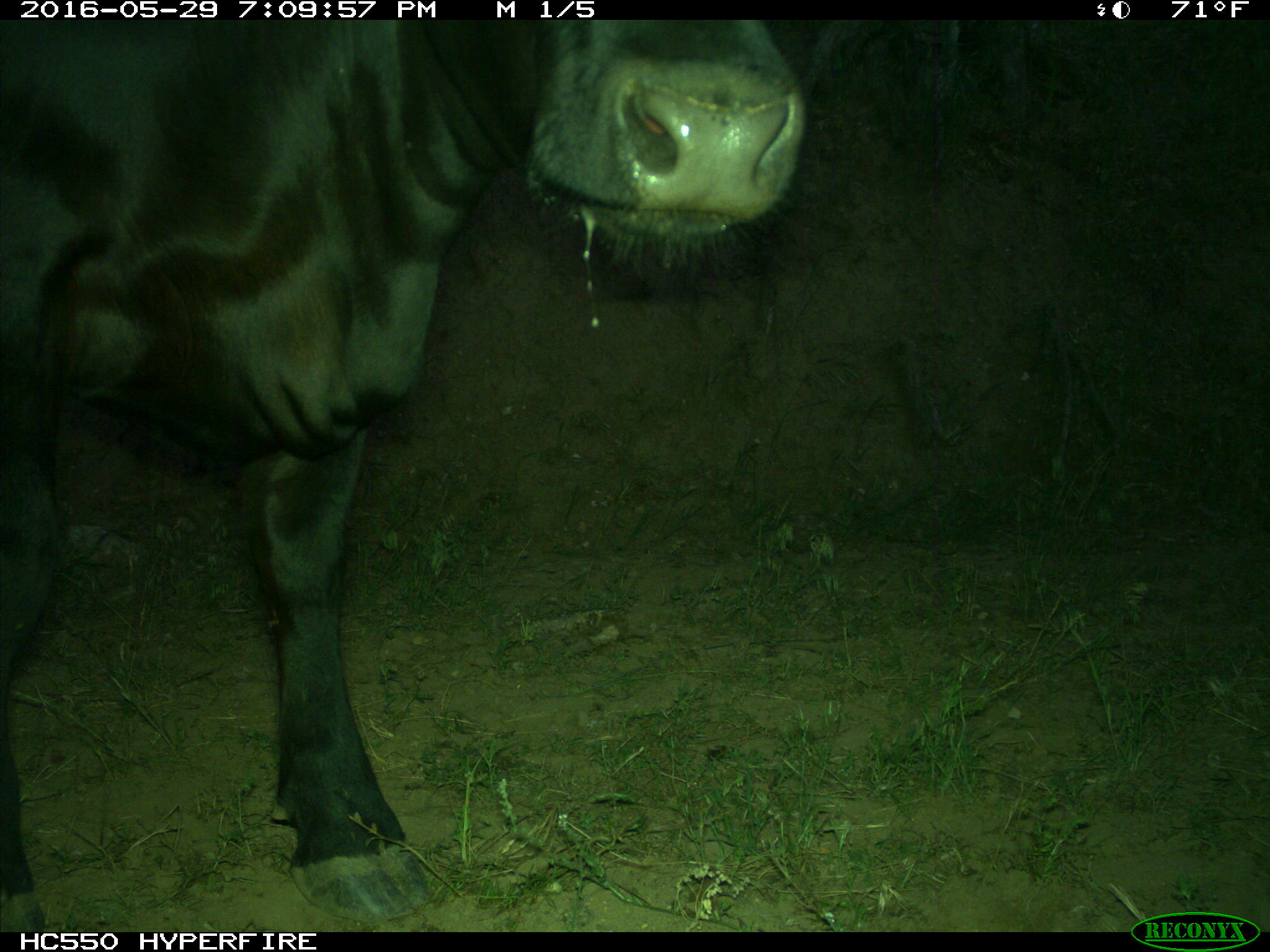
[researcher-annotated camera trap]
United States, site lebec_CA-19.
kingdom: Animalia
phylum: Chordata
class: Mammalia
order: Artiodactyla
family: Bovidae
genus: Bos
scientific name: Bos taurus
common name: domestic cow